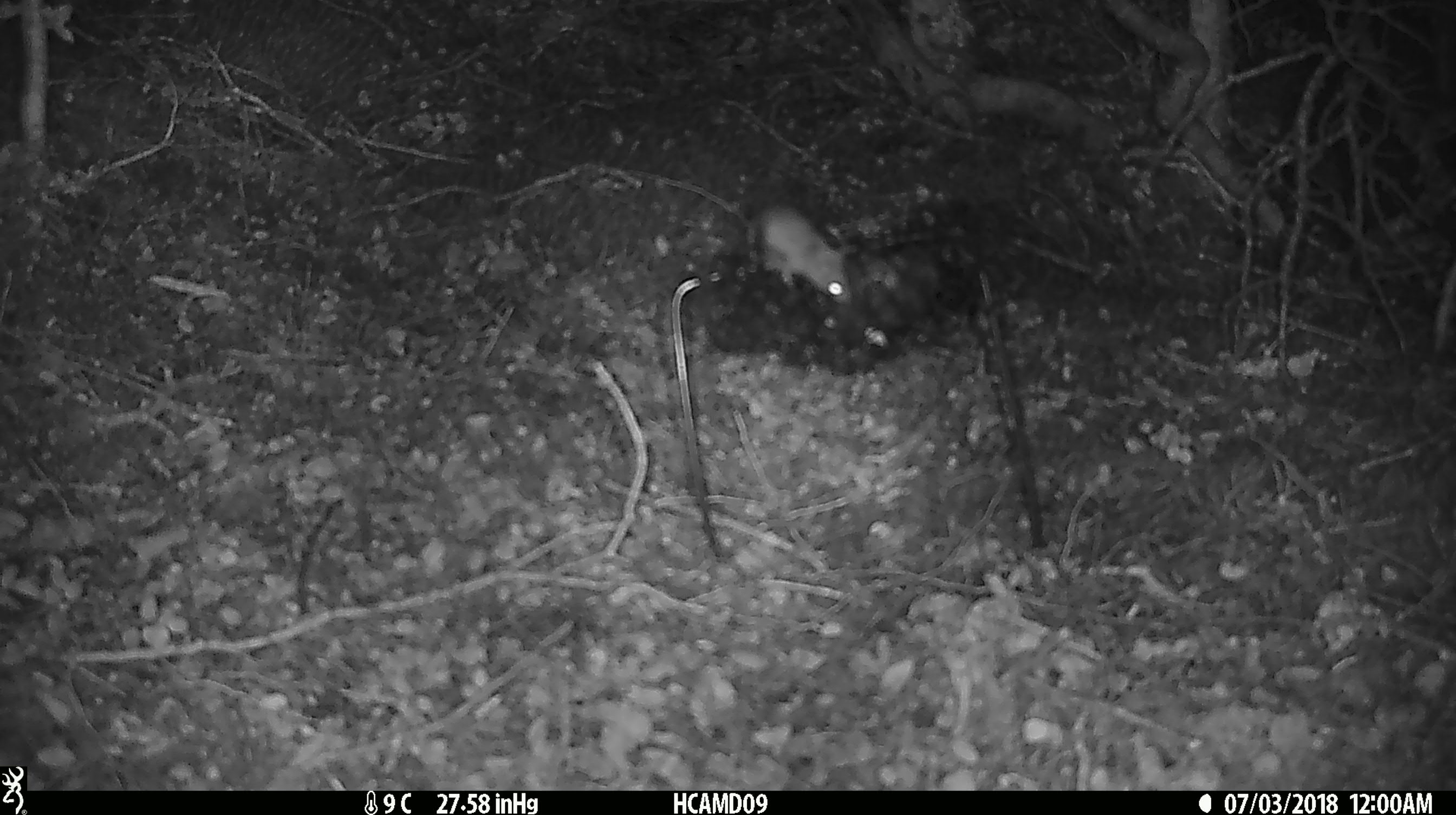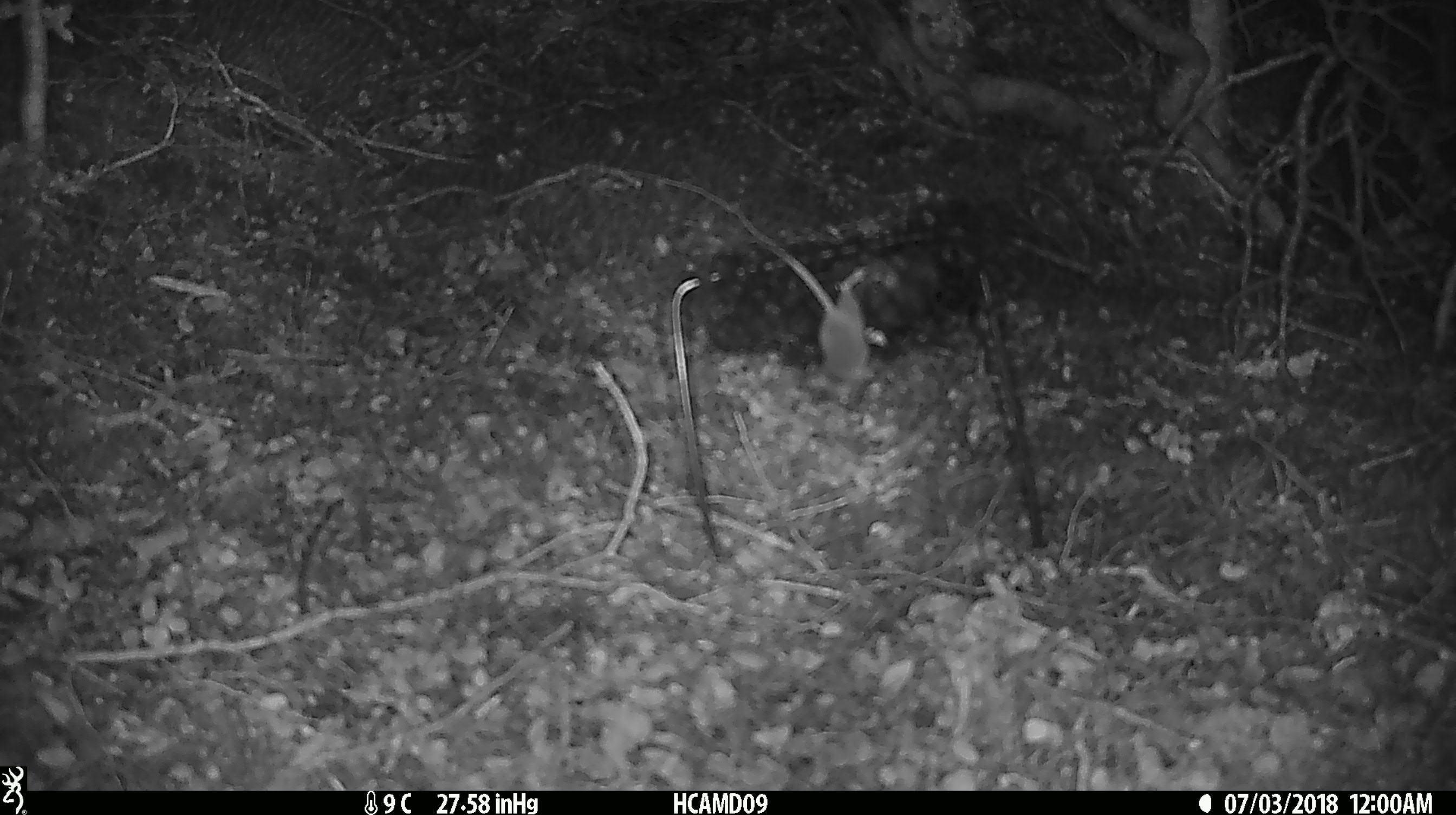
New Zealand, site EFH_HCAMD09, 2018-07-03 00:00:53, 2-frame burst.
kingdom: Animalia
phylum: Chordata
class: Mammalia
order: Rodentia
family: Muridae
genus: Mus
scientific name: Mus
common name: mouse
Mouse (Mus).